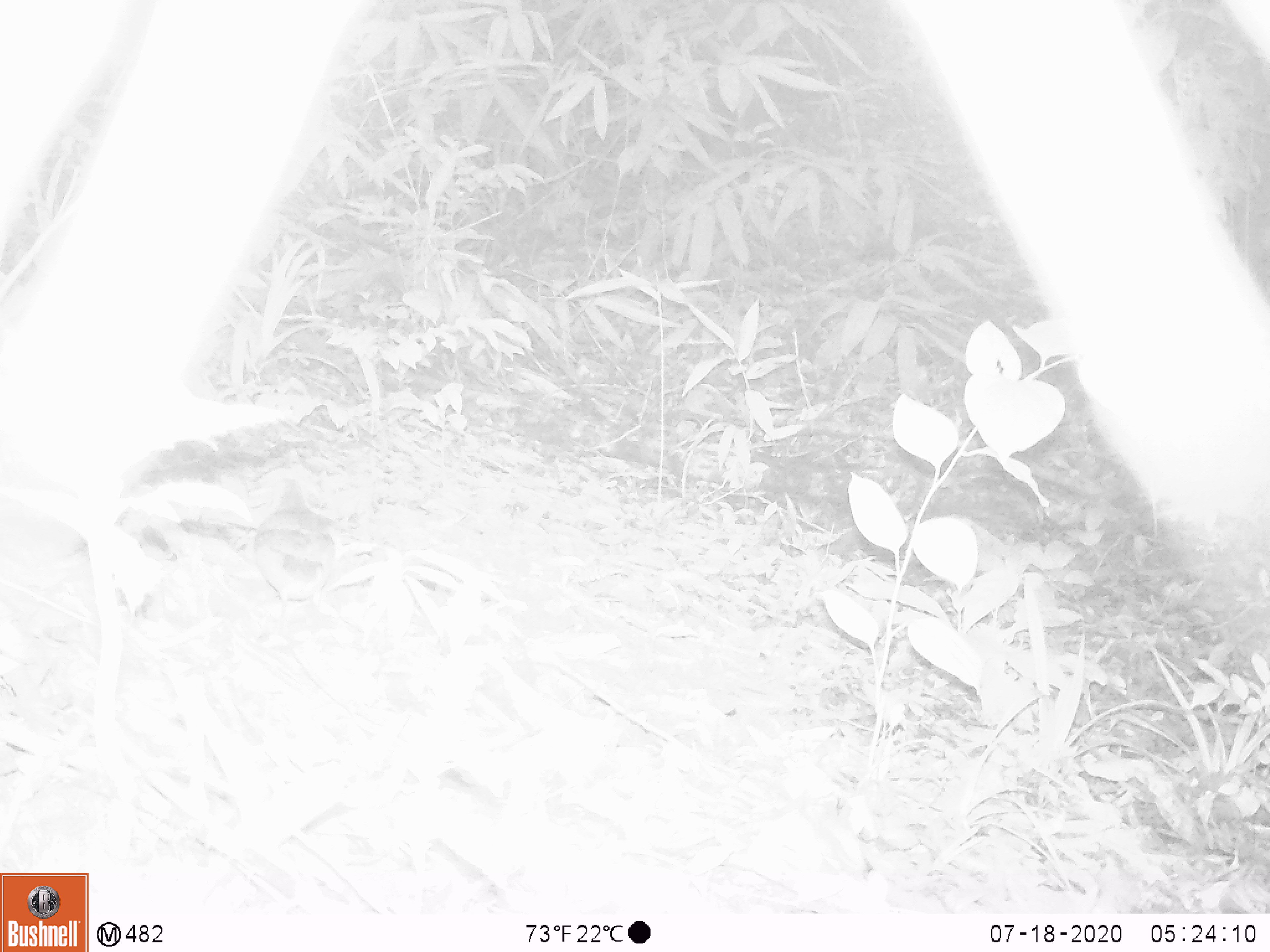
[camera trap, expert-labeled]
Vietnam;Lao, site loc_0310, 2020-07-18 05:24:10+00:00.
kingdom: Animalia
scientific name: Animalia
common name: animal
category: unidentified animal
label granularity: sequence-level